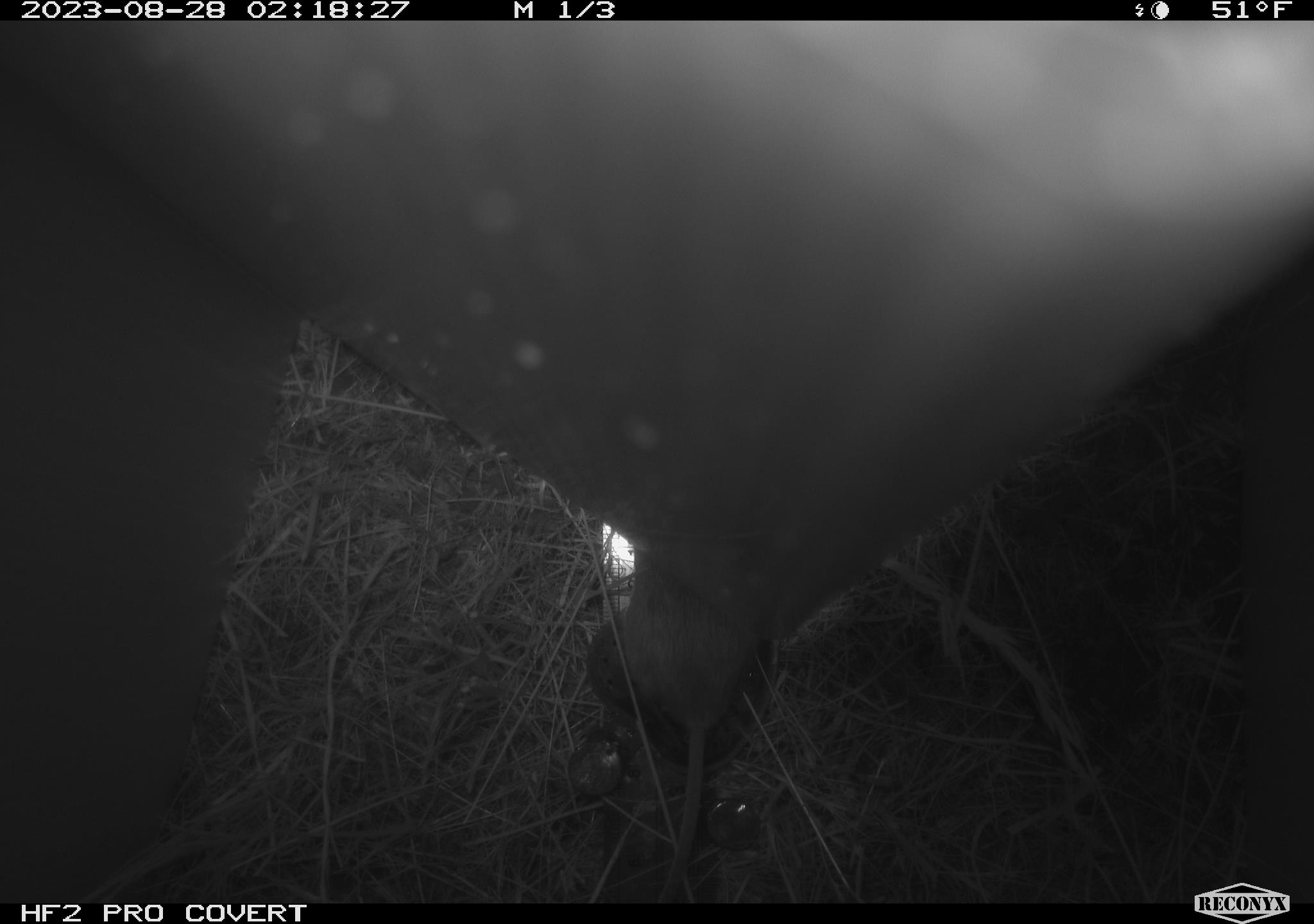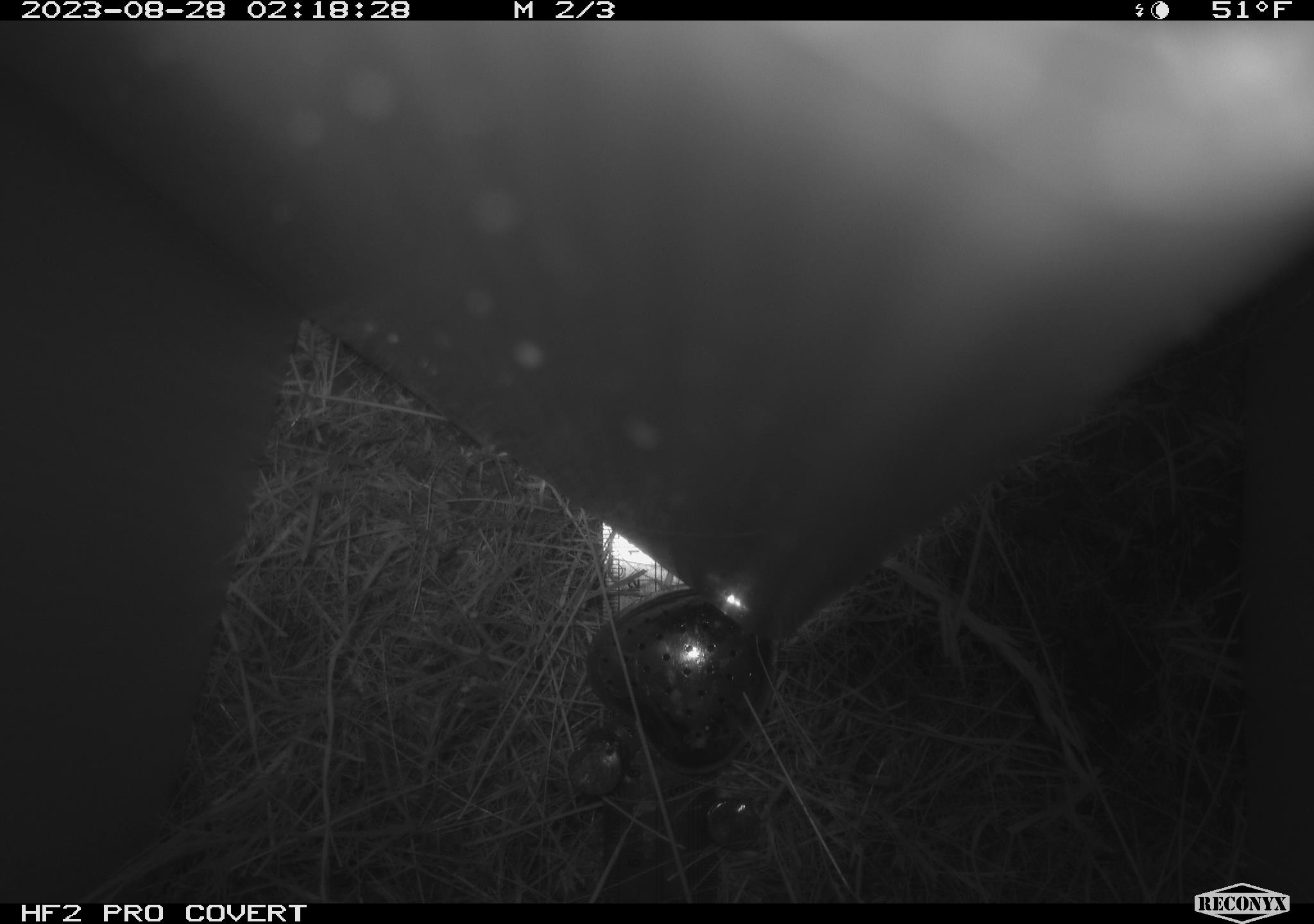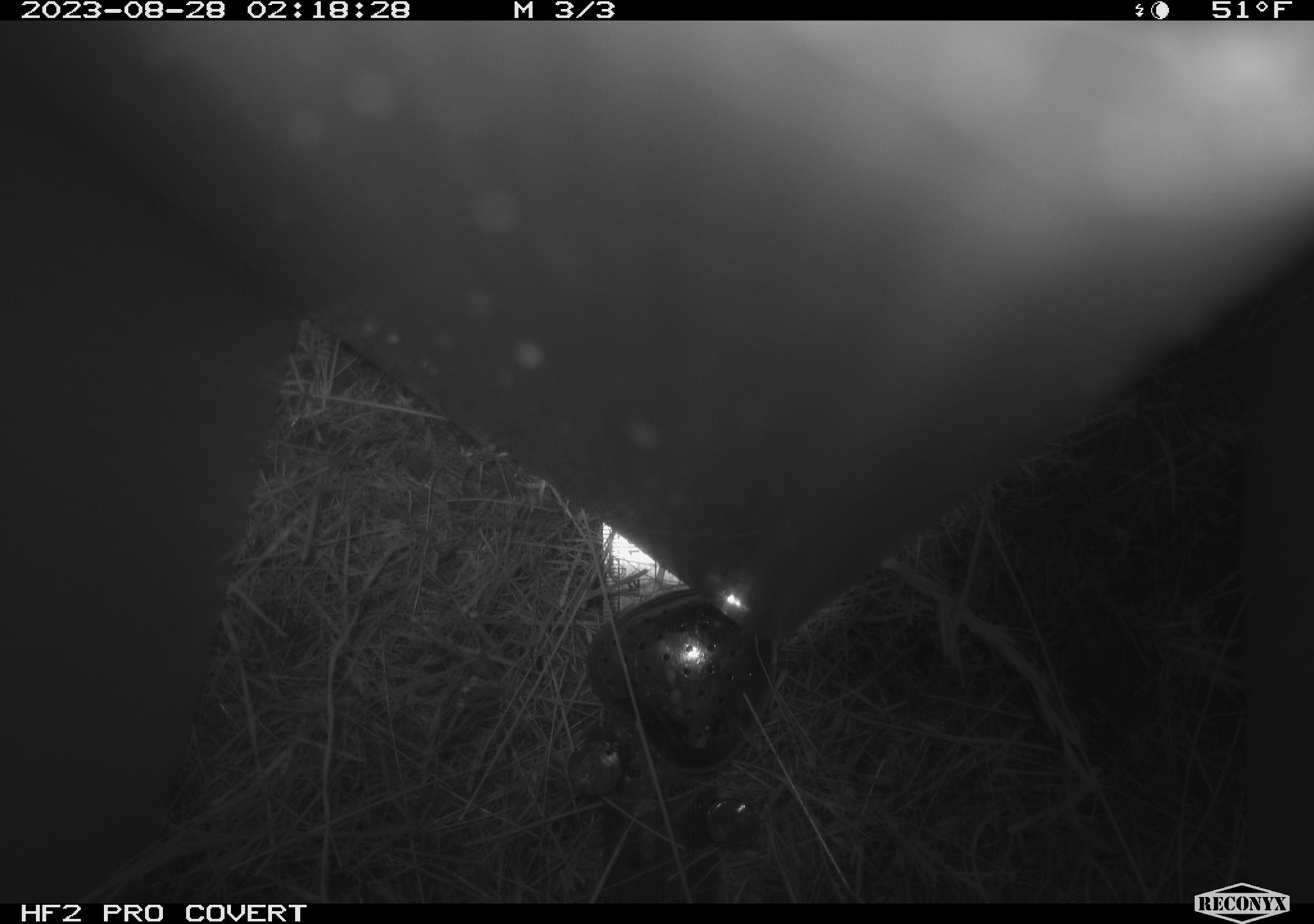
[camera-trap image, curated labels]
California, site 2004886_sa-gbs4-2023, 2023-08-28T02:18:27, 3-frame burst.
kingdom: Animalia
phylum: Chordata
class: Mammalia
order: Rodentia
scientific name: Rodentia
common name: mouse species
Mouse species (Rodentia).